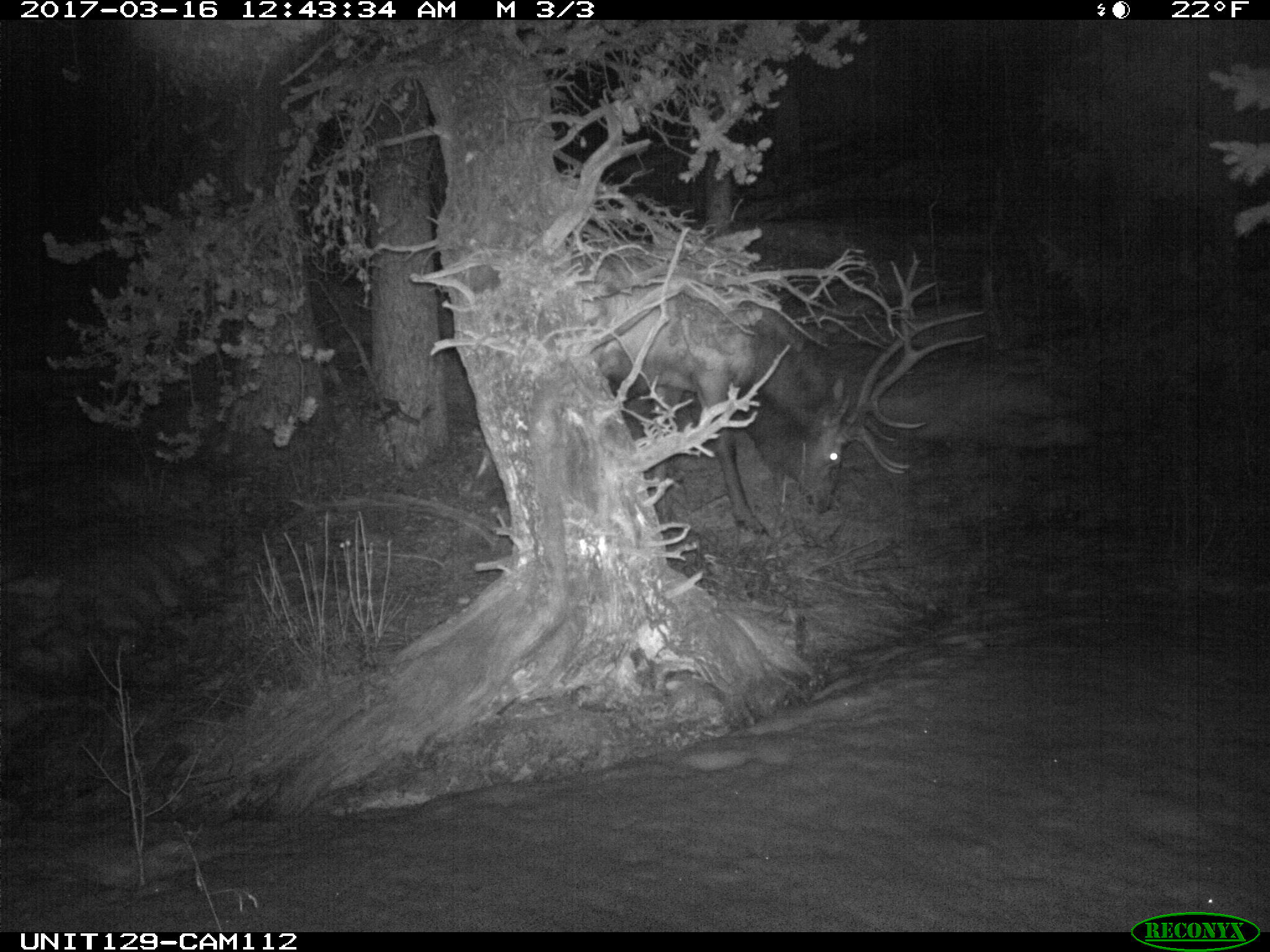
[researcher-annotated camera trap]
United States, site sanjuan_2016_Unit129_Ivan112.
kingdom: Animalia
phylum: Chordata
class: Mammalia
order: Artiodactyla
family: Cervidae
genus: Cervus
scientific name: Cervus elaphus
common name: red deer